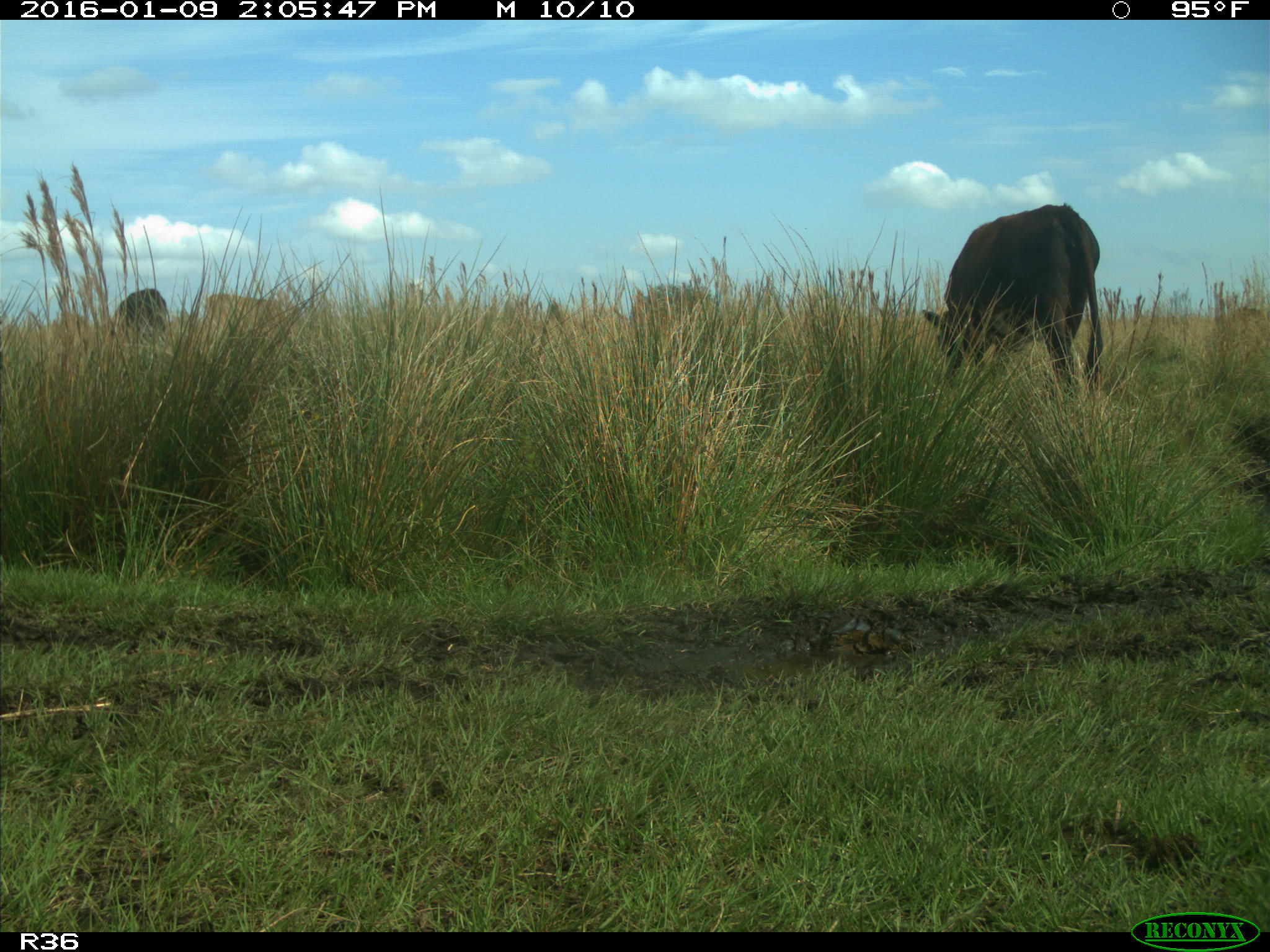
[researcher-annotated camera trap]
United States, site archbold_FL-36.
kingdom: Animalia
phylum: Chordata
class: Mammalia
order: Artiodactyla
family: Bovidae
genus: Bos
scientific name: Bos taurus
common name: domestic cow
Bos taurus (domestic cow).